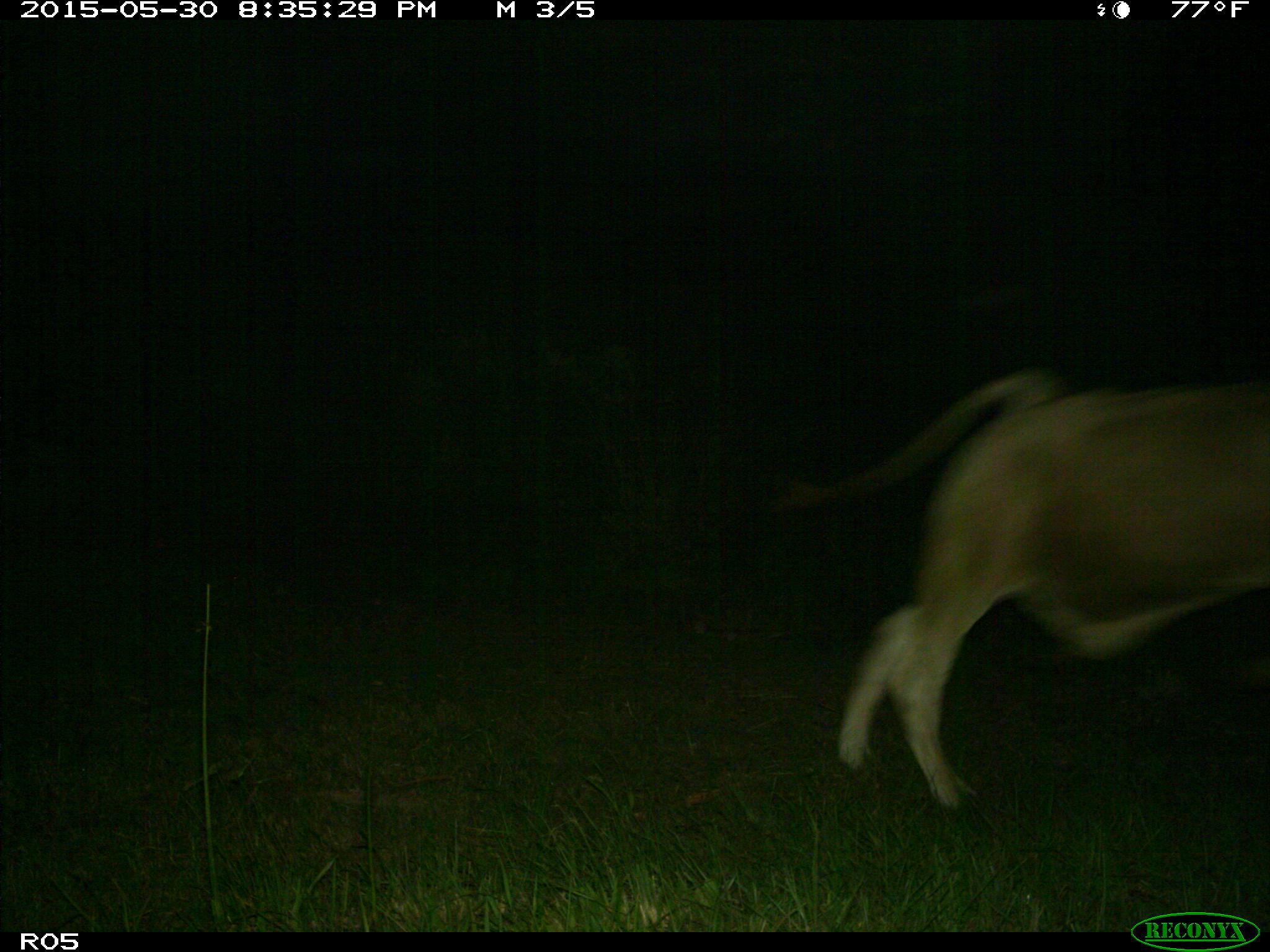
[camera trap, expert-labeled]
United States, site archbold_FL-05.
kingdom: Animalia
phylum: Chordata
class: Mammalia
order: Artiodactyla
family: Bovidae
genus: Bos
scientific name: Bos taurus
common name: domestic cow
Bos taurus (domestic cow).